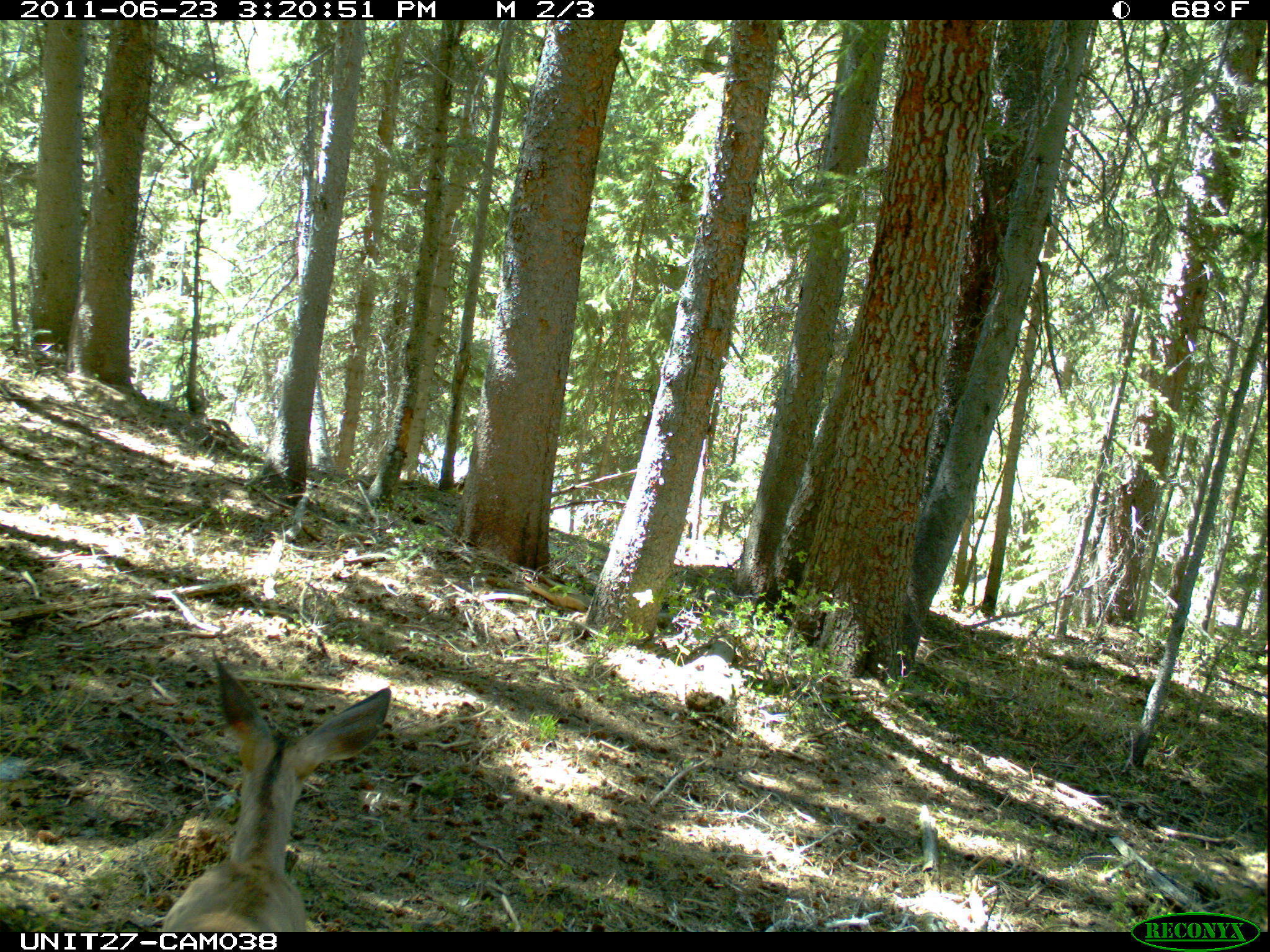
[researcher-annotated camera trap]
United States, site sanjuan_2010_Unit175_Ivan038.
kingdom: Animalia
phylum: Chordata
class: Mammalia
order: Artiodactyla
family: Cervidae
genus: Odocoileus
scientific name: Odocoileus hemionus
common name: mule deer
Odocoileus hemionus (mule deer).